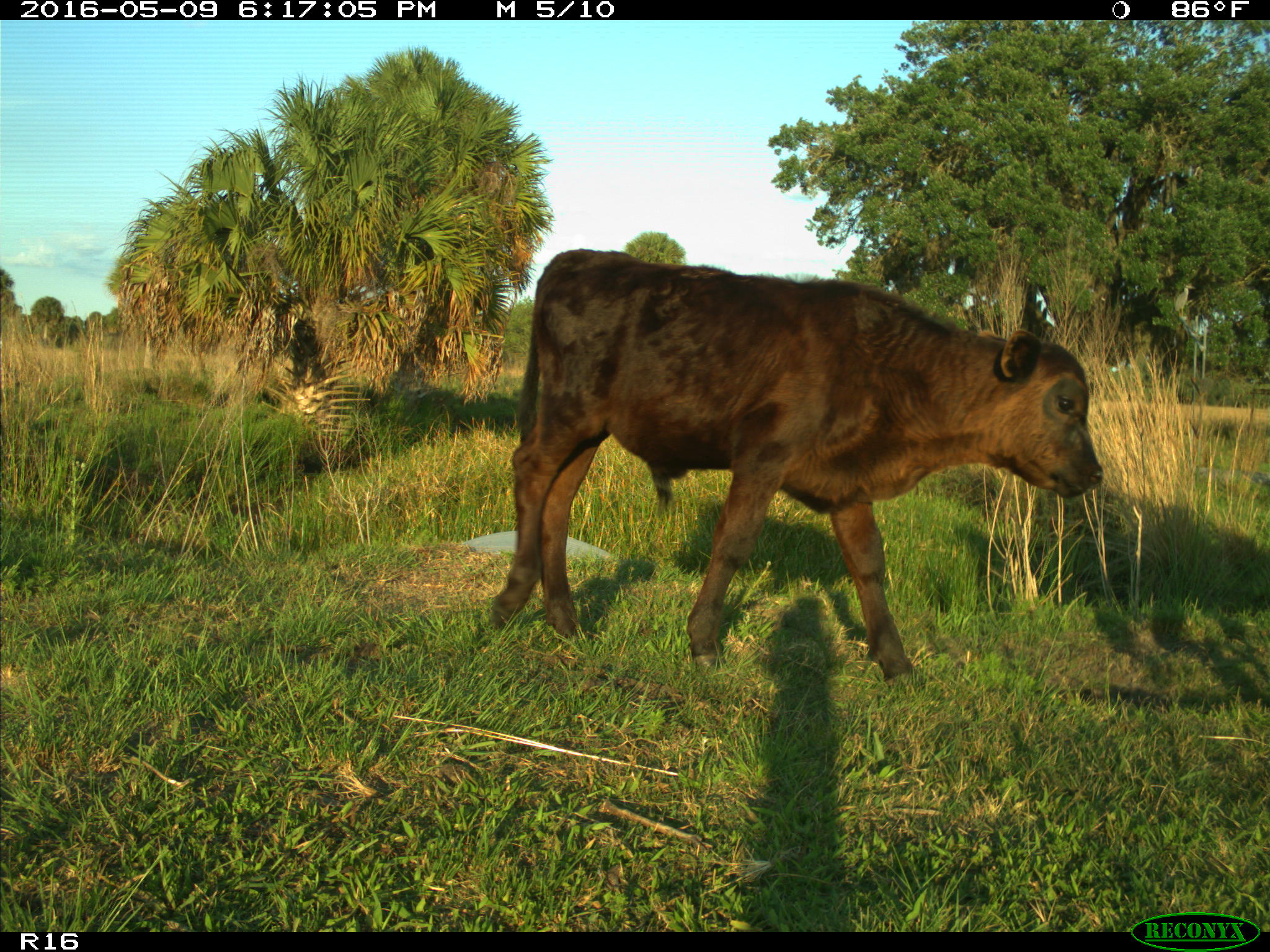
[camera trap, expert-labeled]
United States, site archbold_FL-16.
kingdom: Animalia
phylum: Chordata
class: Mammalia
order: Artiodactyla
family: Bovidae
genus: Bos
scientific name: Bos taurus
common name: domestic cow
Bos taurus (domestic cow).